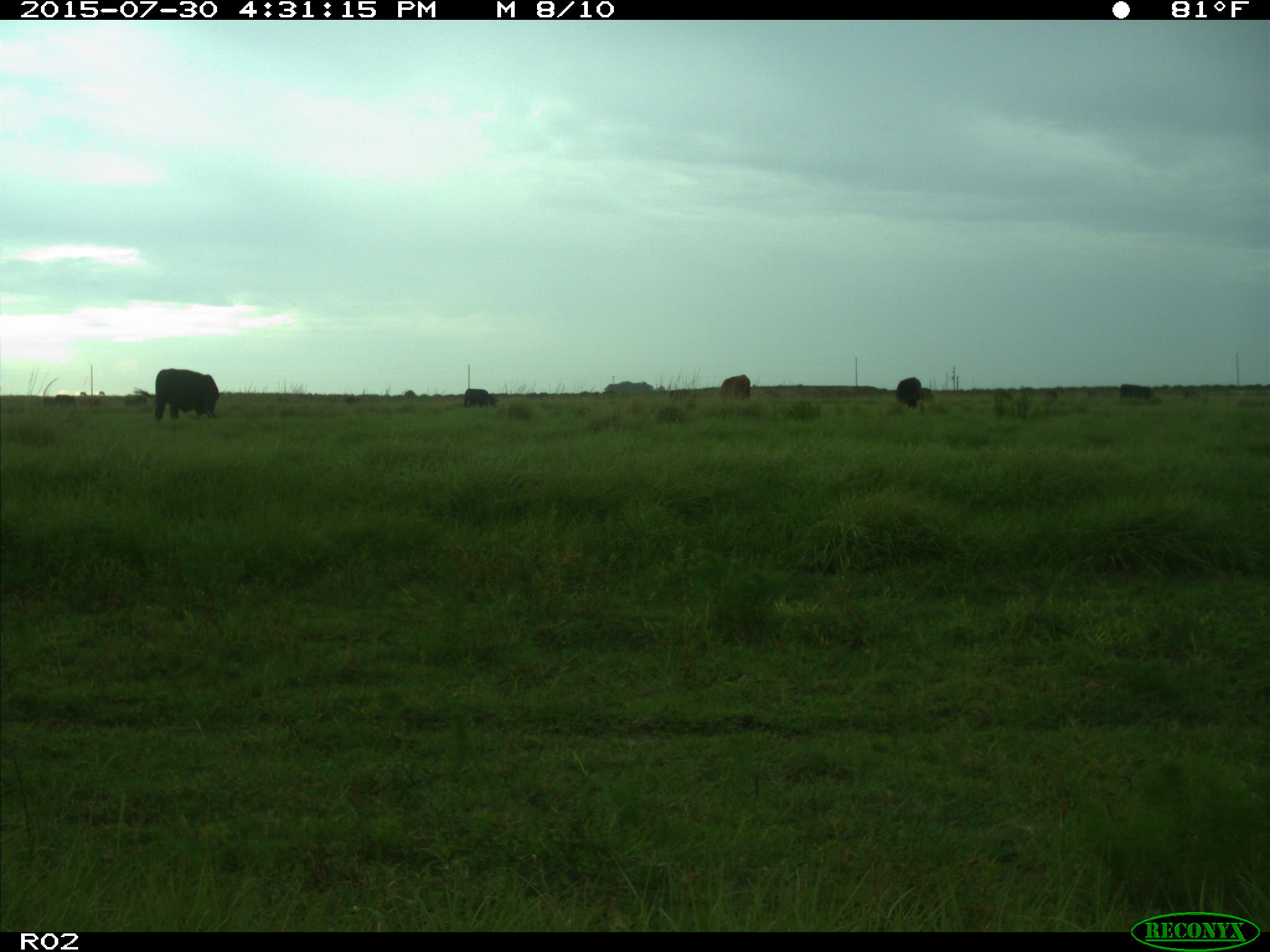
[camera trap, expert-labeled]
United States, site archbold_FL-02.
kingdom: Animalia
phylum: Chordata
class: Mammalia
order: Artiodactyla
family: Bovidae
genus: Bos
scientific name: Bos taurus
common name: domestic cow